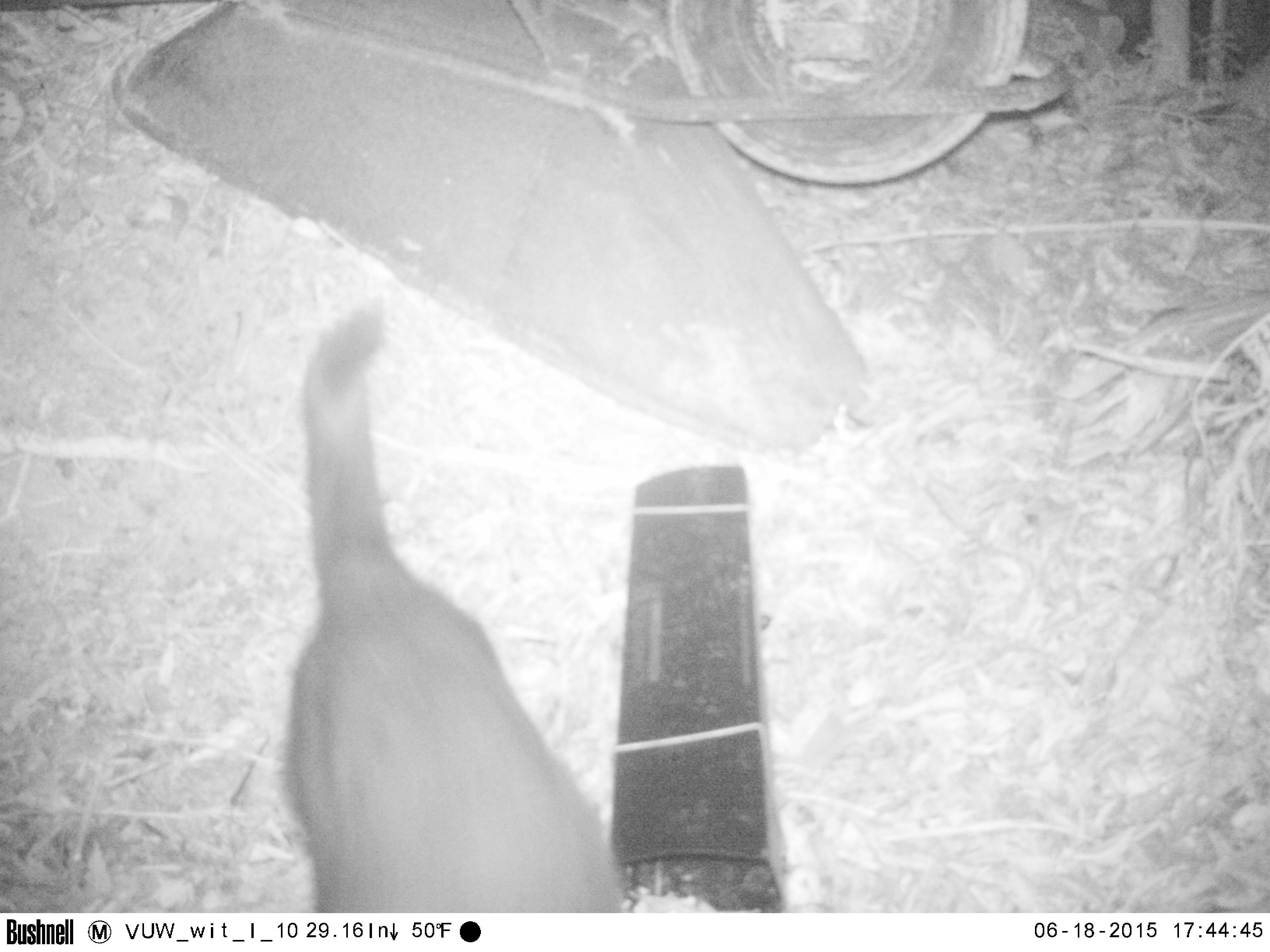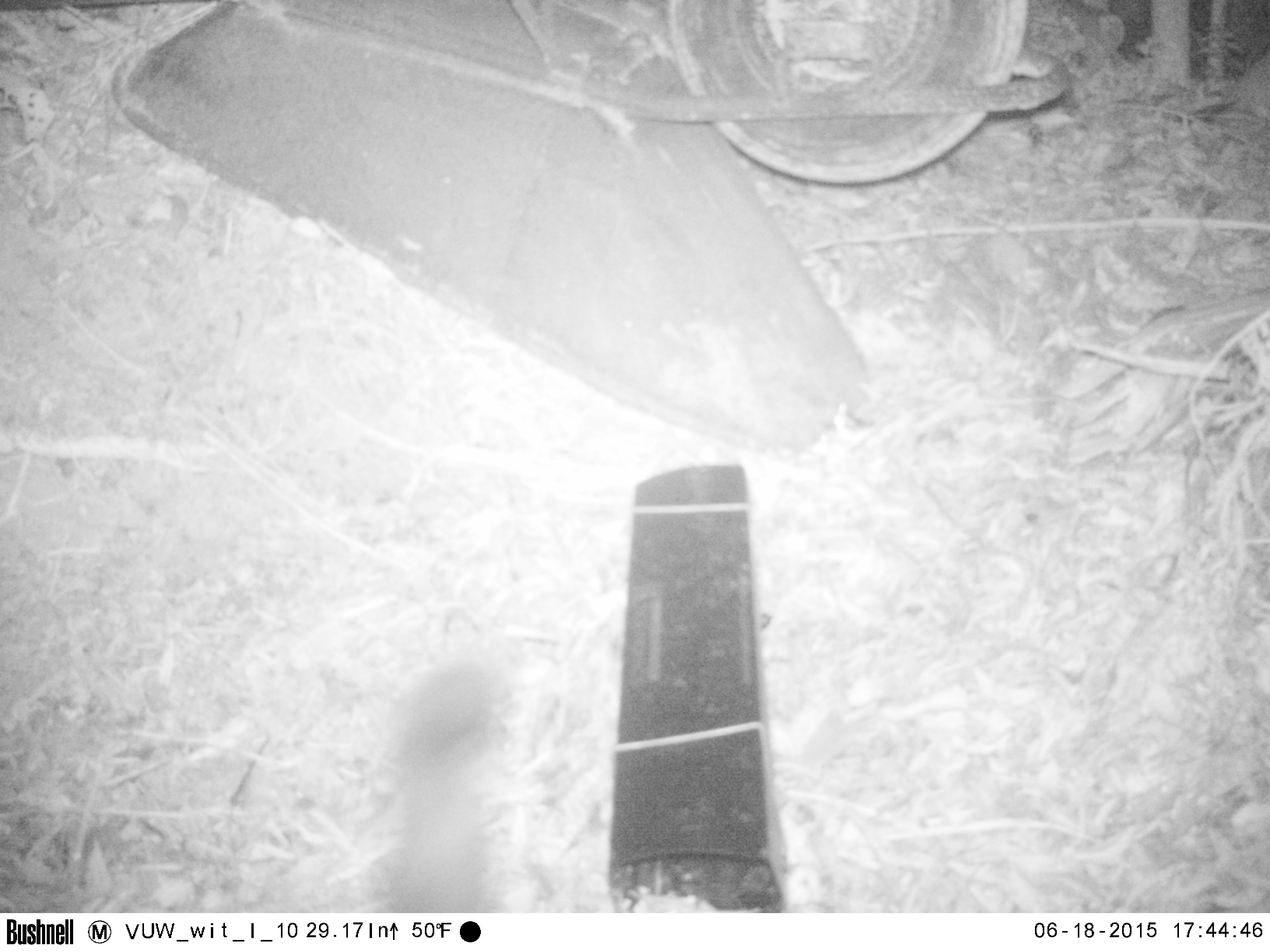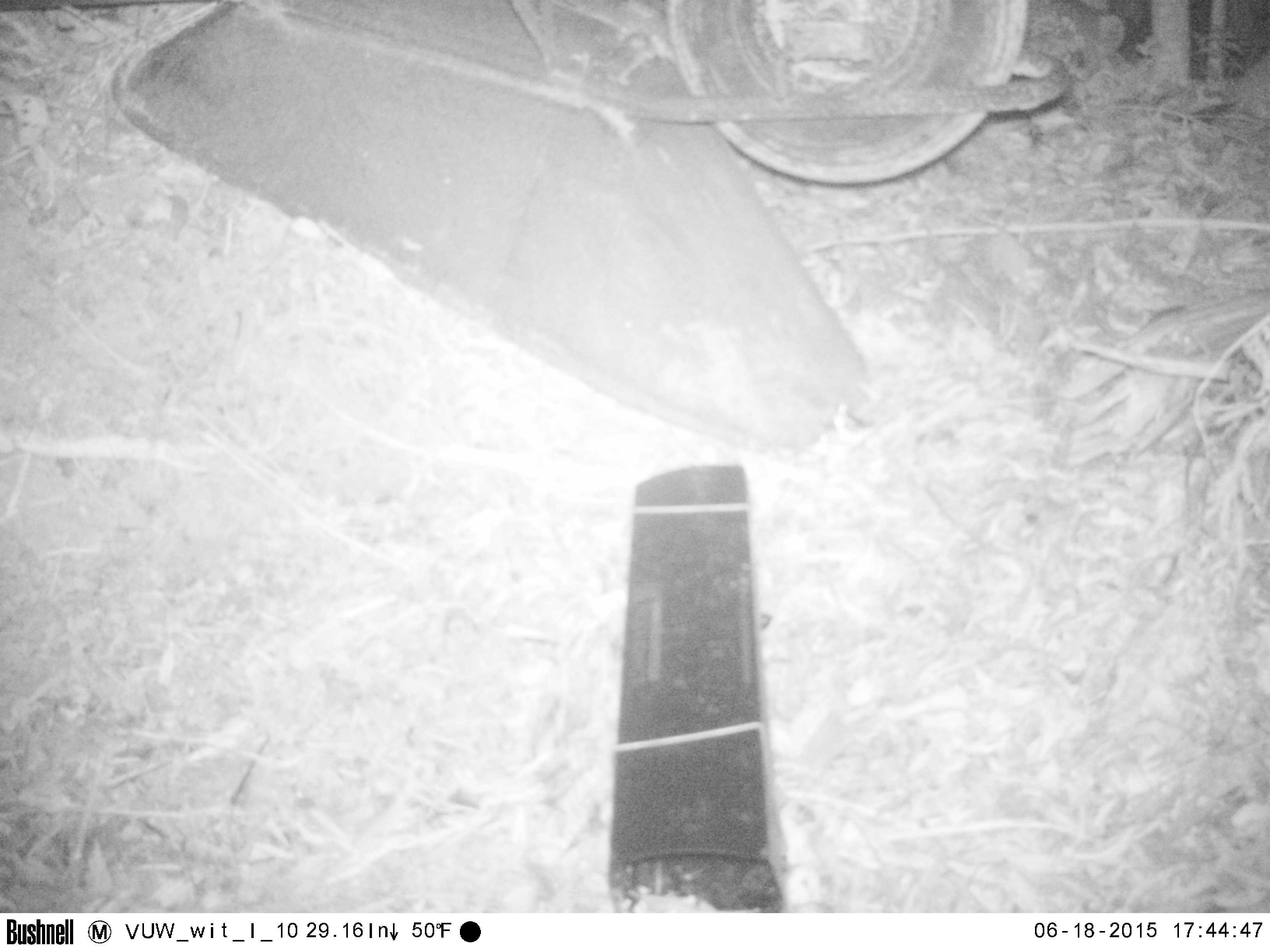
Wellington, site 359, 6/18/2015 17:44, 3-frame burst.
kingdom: Animalia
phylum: Chordata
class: Mammalia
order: Carnivora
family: Felidae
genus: Felis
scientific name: Felis catus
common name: cat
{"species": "cat (Felis catus)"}